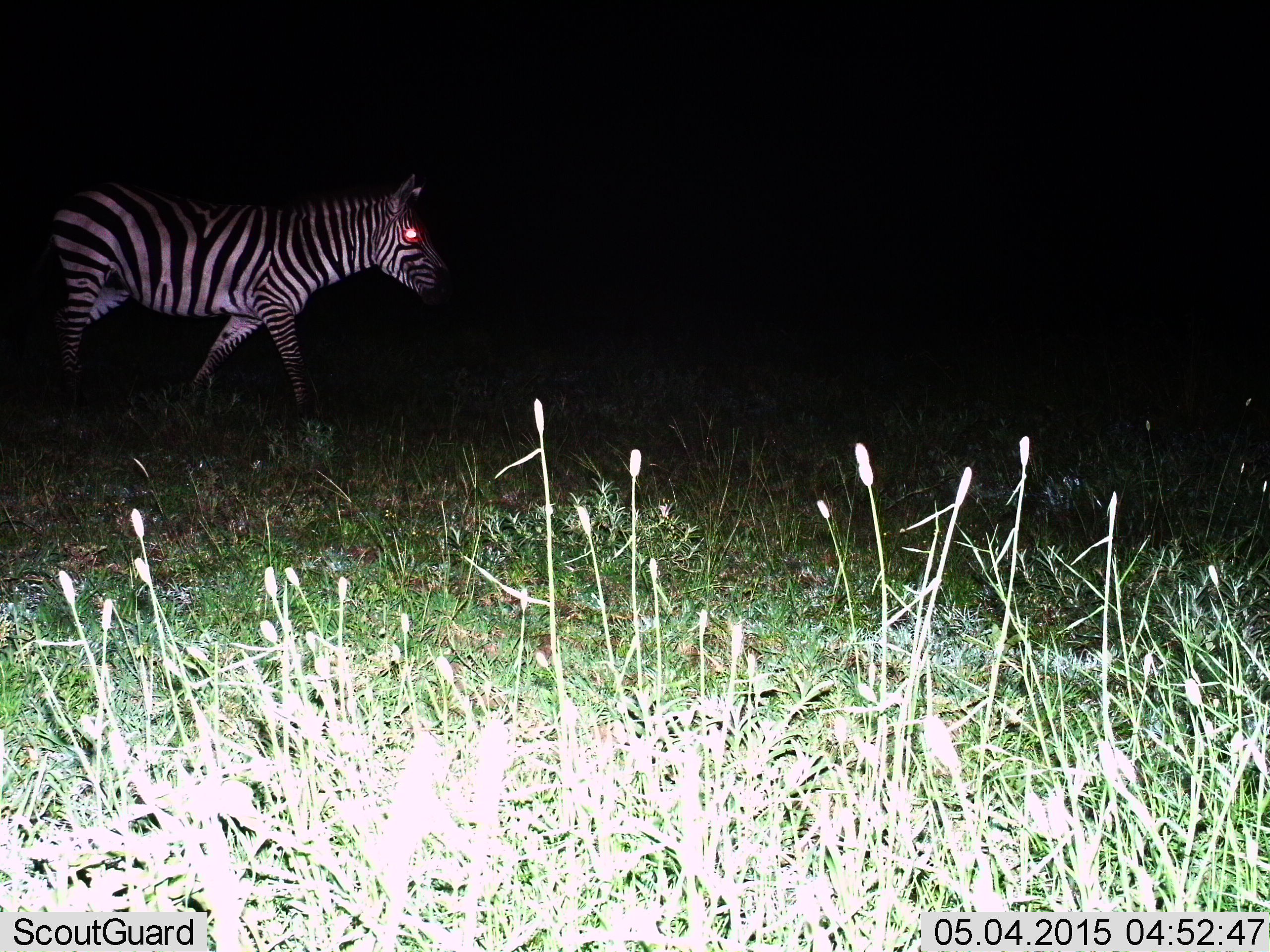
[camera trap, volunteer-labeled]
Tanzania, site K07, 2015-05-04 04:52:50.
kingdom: Animalia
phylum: Chordata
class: Mammalia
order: Perissodactyla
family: Equidae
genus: Equus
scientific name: Equus quagga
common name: plains zebra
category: zebra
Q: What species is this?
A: Zebra (plains zebra) (Equus quagga).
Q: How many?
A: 1.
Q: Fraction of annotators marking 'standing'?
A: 0%.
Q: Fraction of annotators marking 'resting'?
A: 0%.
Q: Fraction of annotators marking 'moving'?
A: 100%.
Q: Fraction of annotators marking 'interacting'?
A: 0%.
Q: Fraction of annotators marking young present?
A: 0%.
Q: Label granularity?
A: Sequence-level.